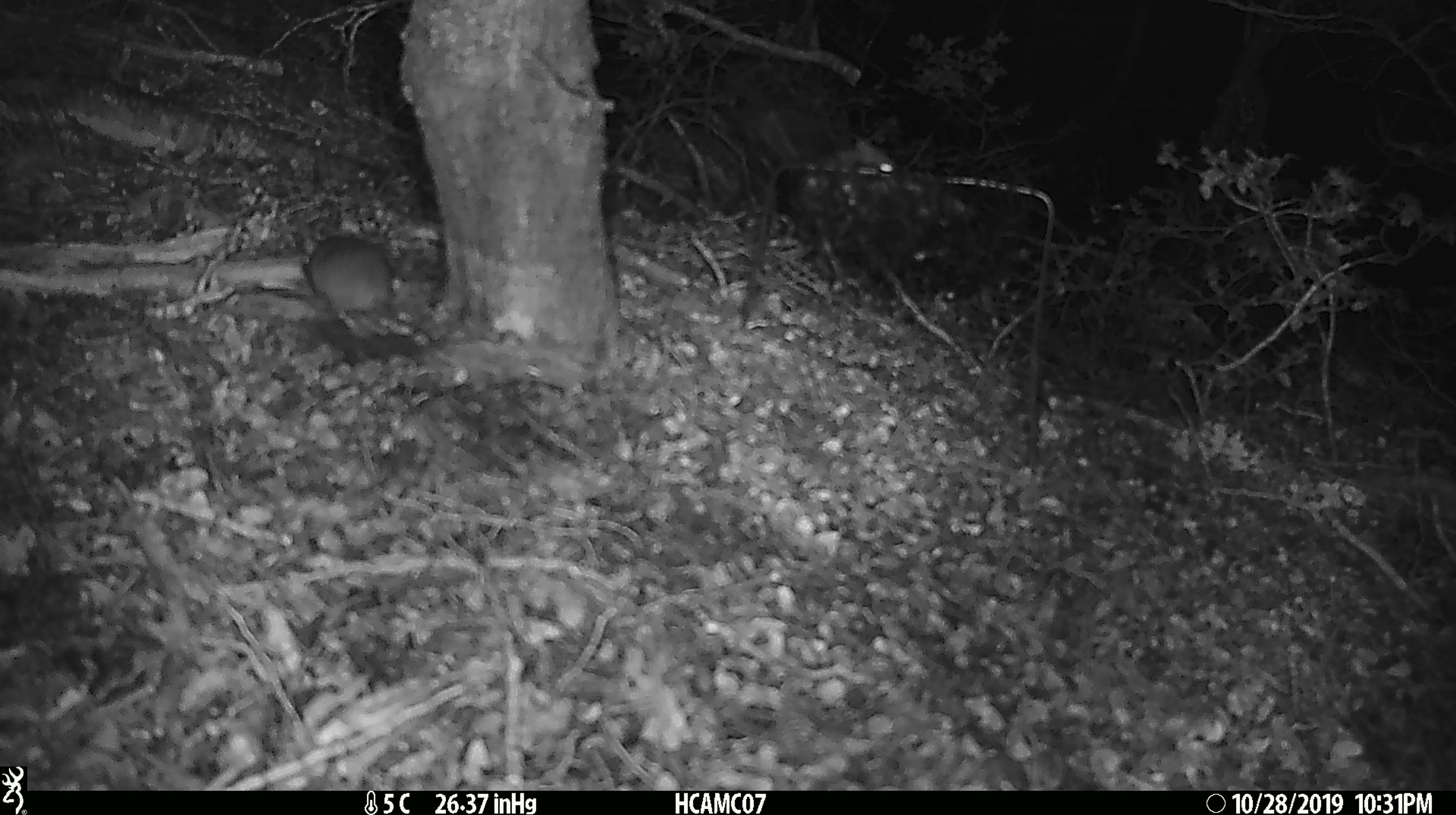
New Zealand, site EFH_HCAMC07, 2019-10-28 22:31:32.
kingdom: Animalia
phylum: Chordata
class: Mammalia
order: Rodentia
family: Muridae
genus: Mus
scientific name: Mus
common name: mouse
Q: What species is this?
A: Mouse (Mus).